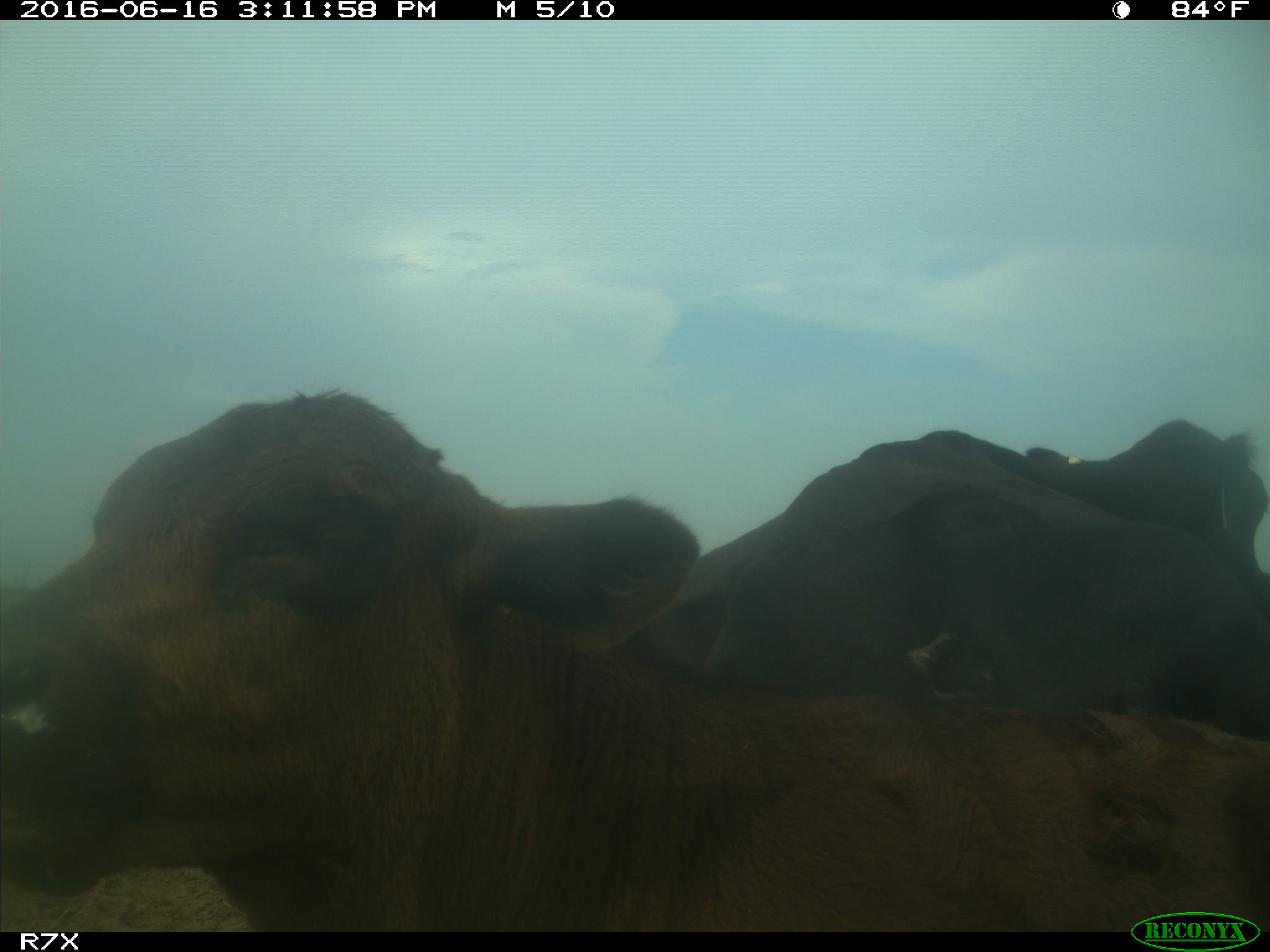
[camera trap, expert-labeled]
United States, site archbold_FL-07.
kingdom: Animalia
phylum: Chordata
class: Mammalia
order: Artiodactyla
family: Bovidae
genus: Bos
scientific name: Bos taurus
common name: domestic cow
Bos taurus (domestic cow).